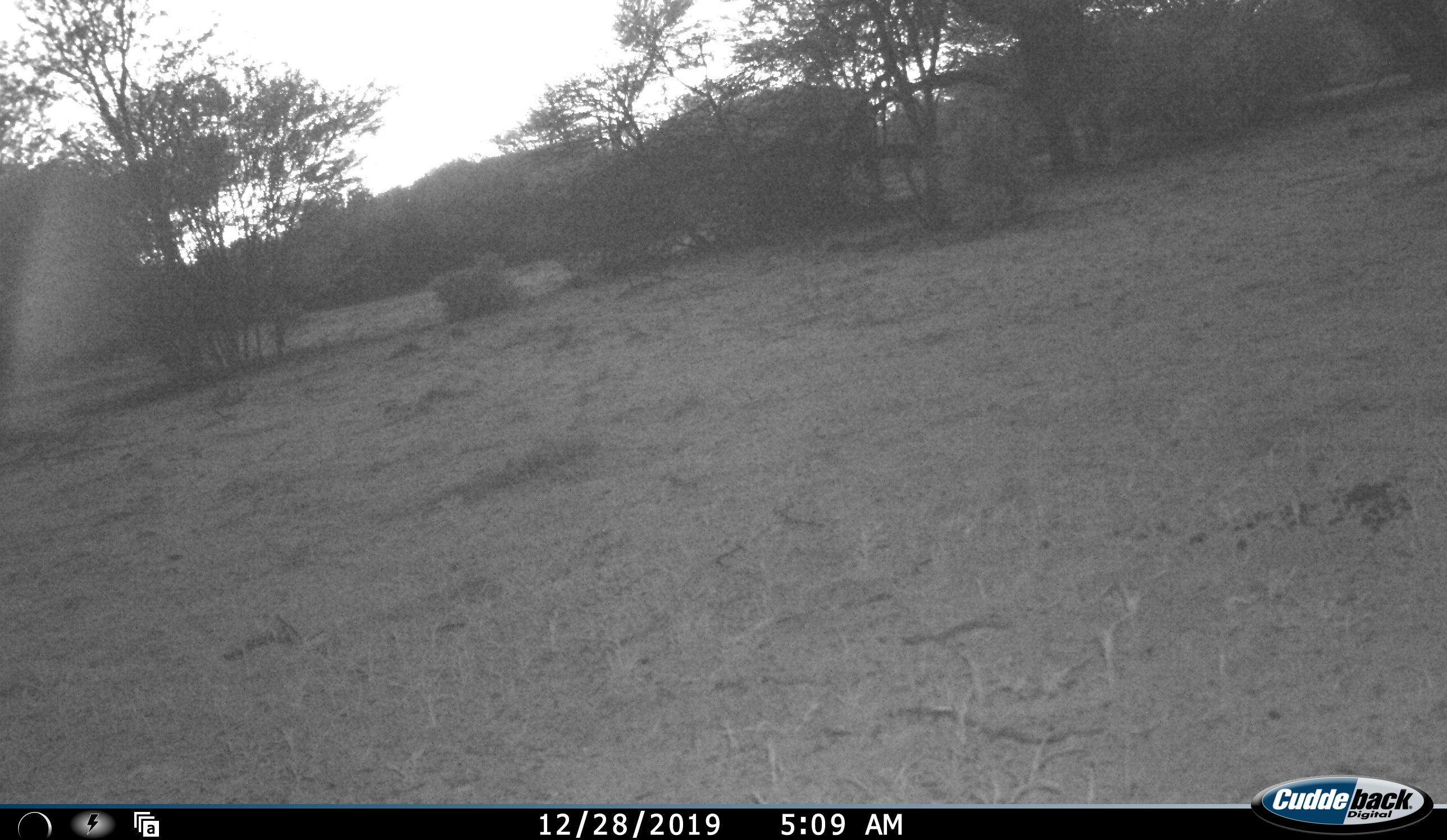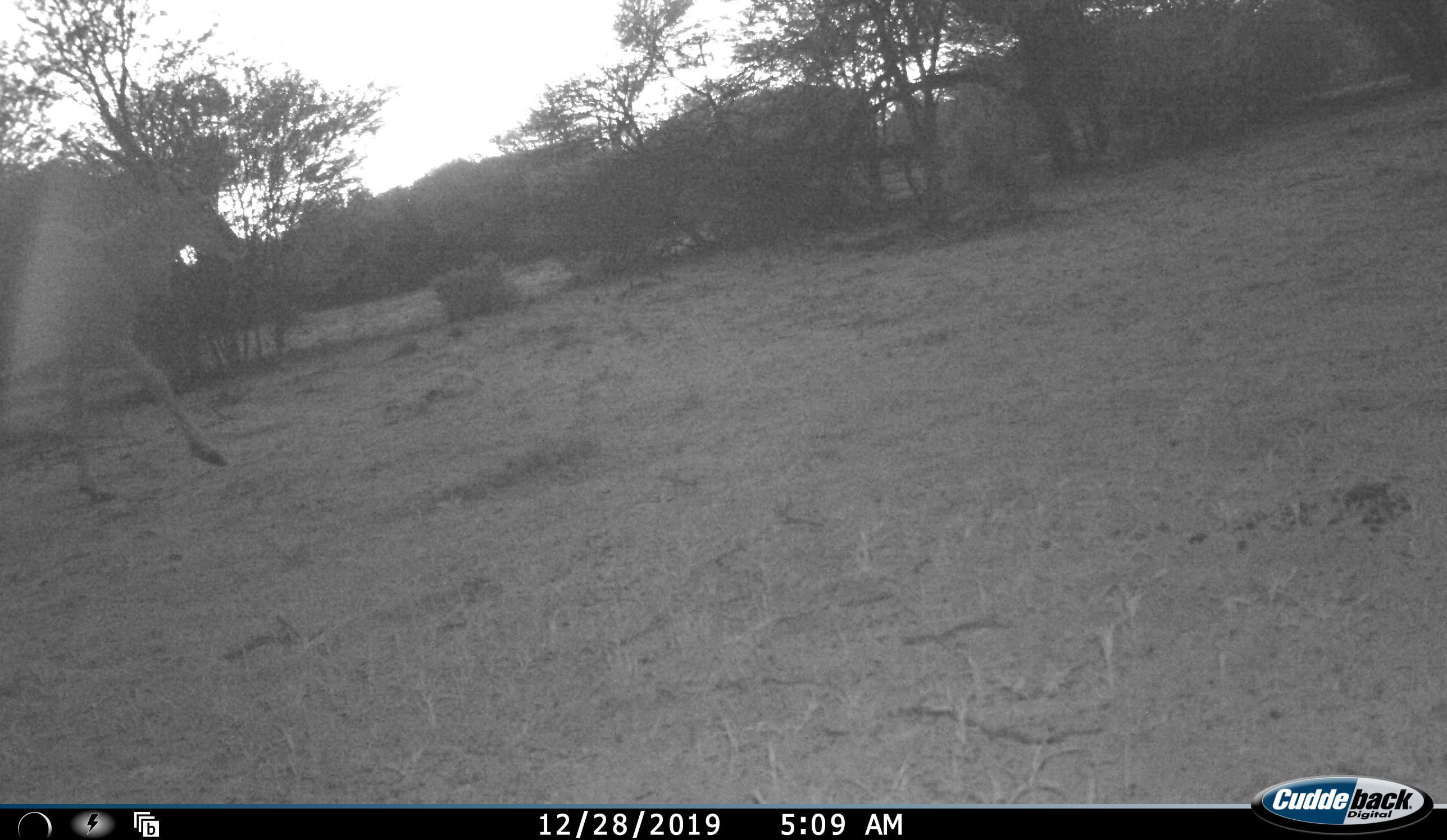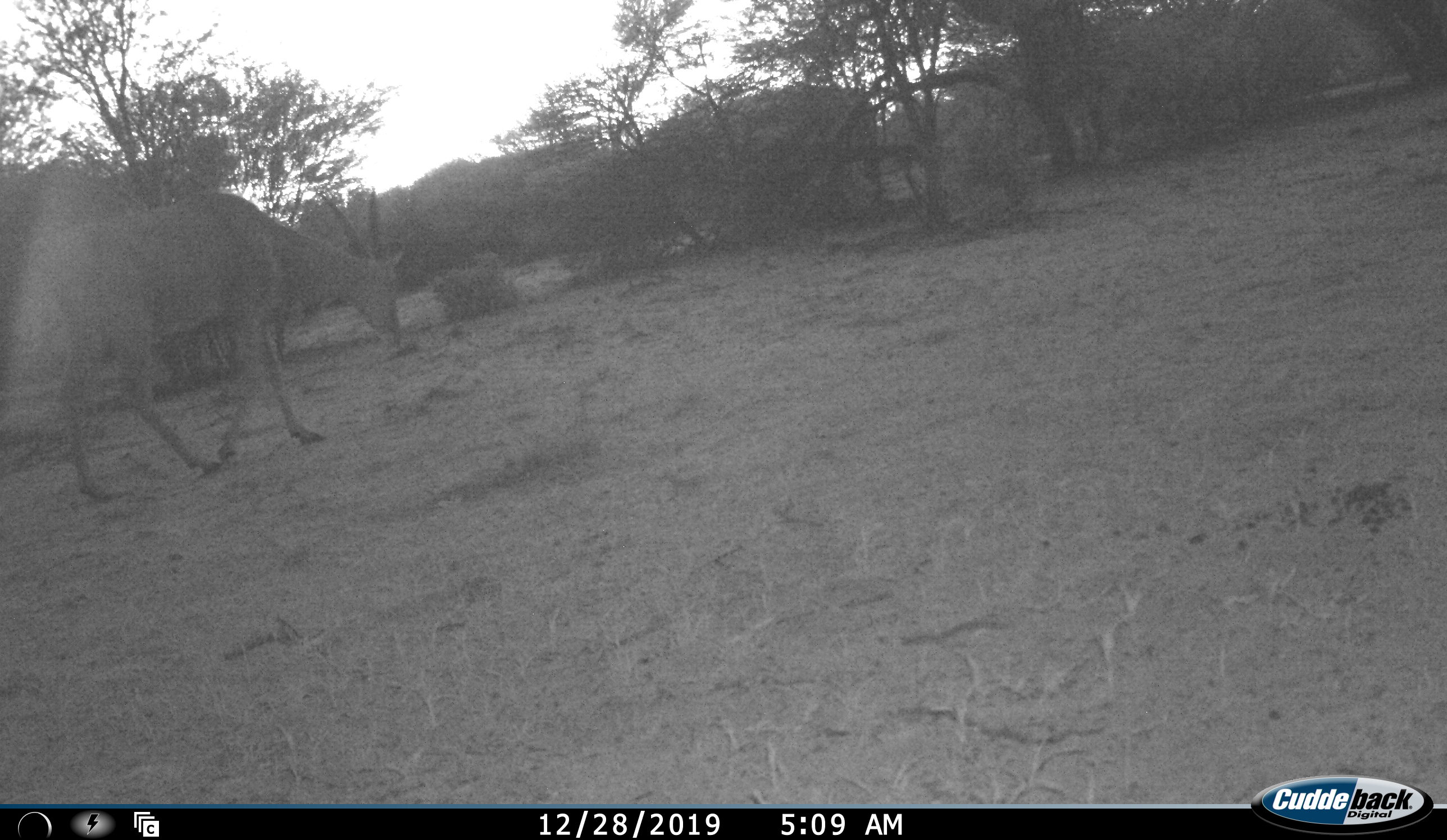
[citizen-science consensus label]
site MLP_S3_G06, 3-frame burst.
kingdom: Animalia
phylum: Chordata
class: Mammalia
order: Artiodactyla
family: Bovidae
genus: Tragelaphus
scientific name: Tragelaphus oryx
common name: eland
Eland (Tragelaphus oryx), count 1. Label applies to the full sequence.